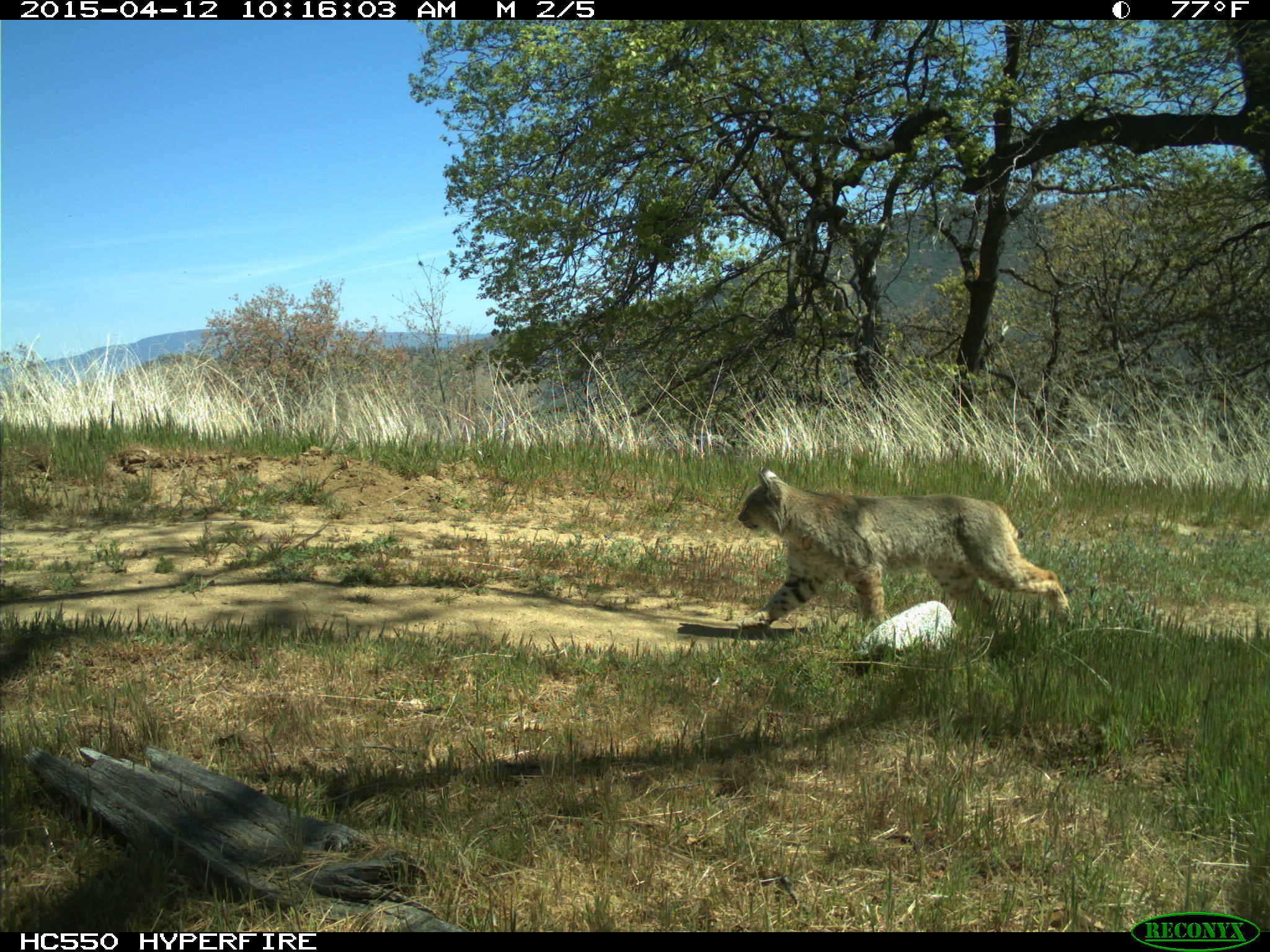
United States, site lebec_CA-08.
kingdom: Animalia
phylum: Chordata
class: Mammalia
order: Carnivora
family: Felidae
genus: Lynx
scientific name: Lynx rufus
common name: bobcat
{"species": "Lynx rufus (bobcat)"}